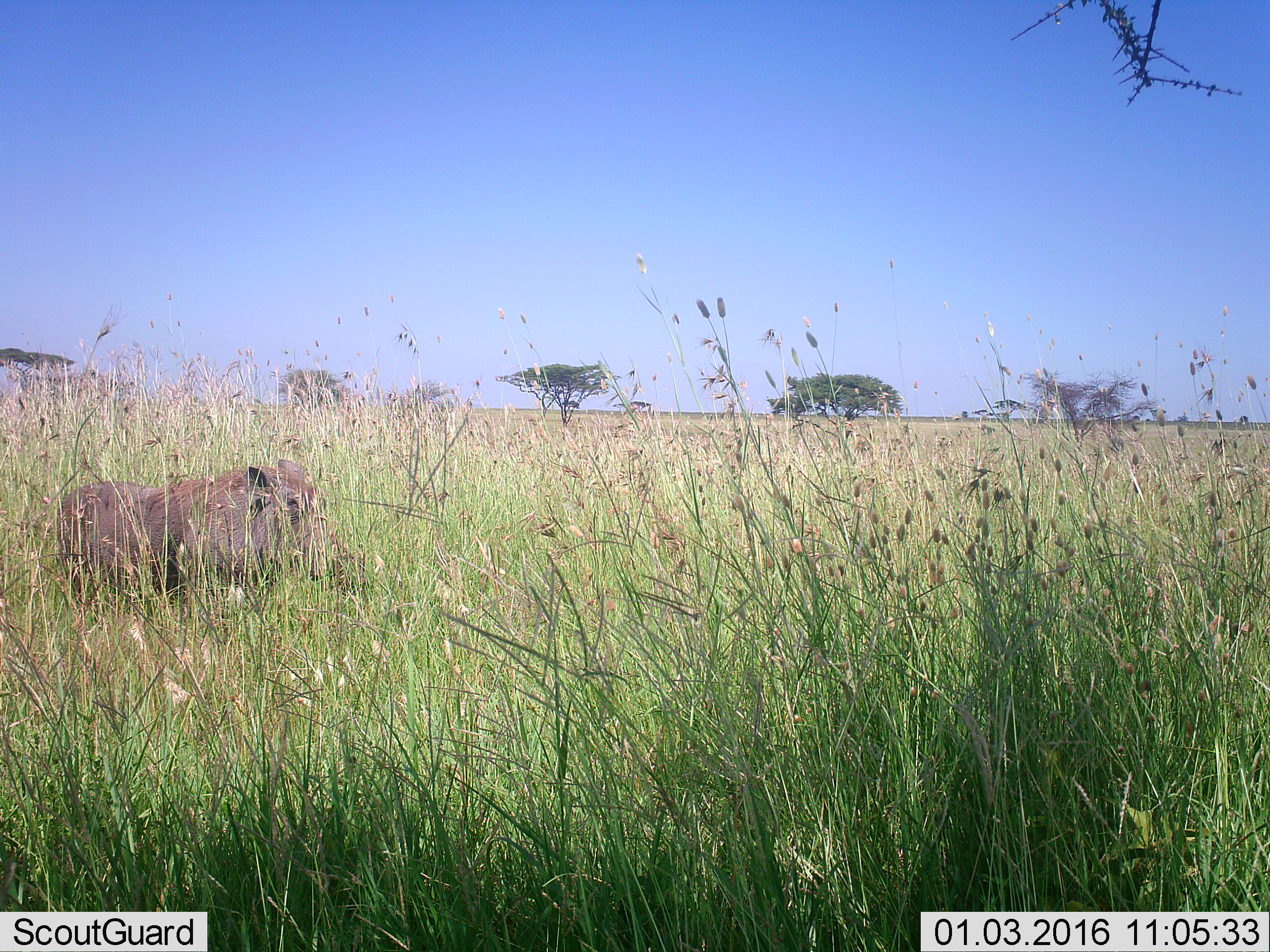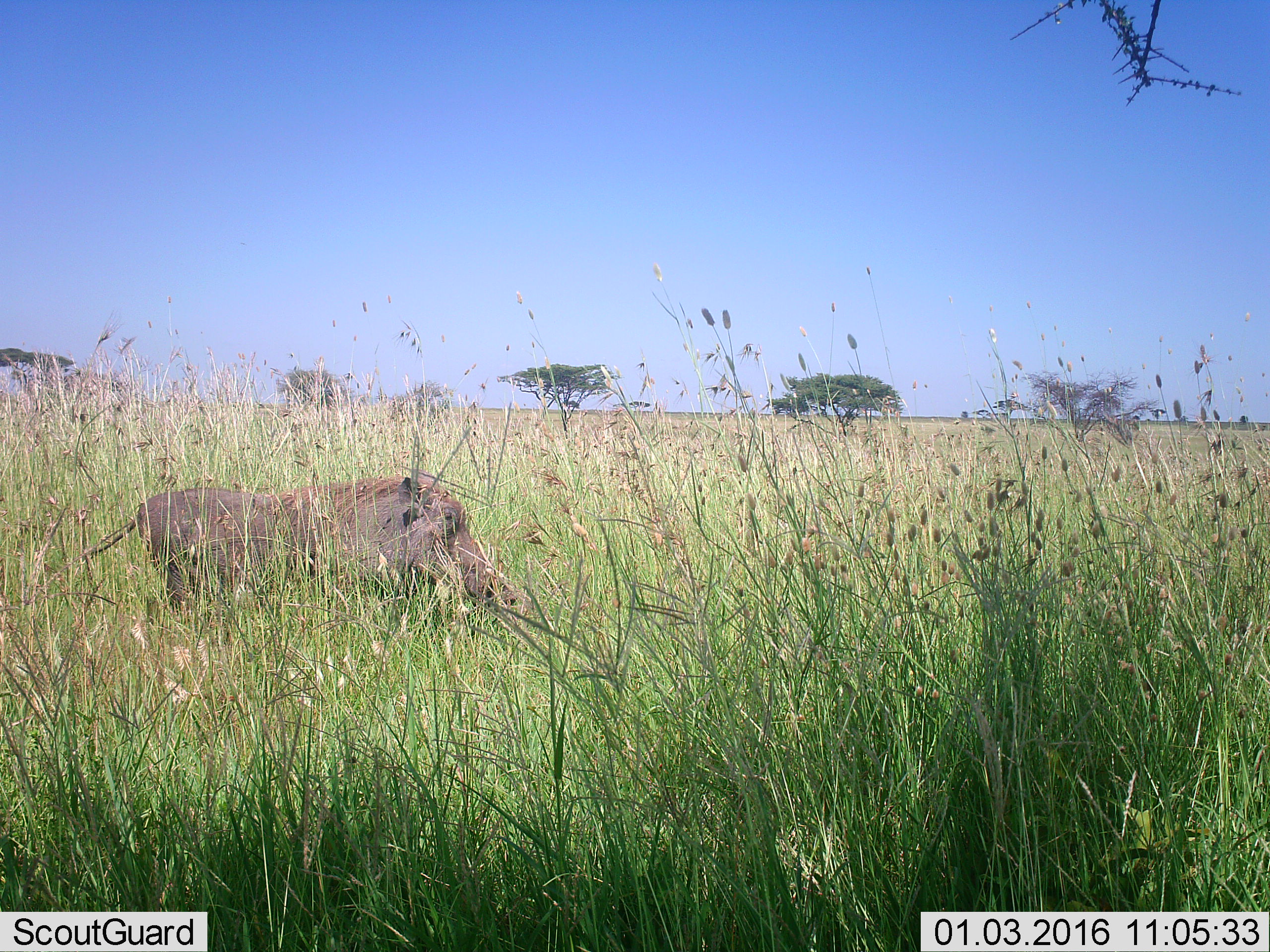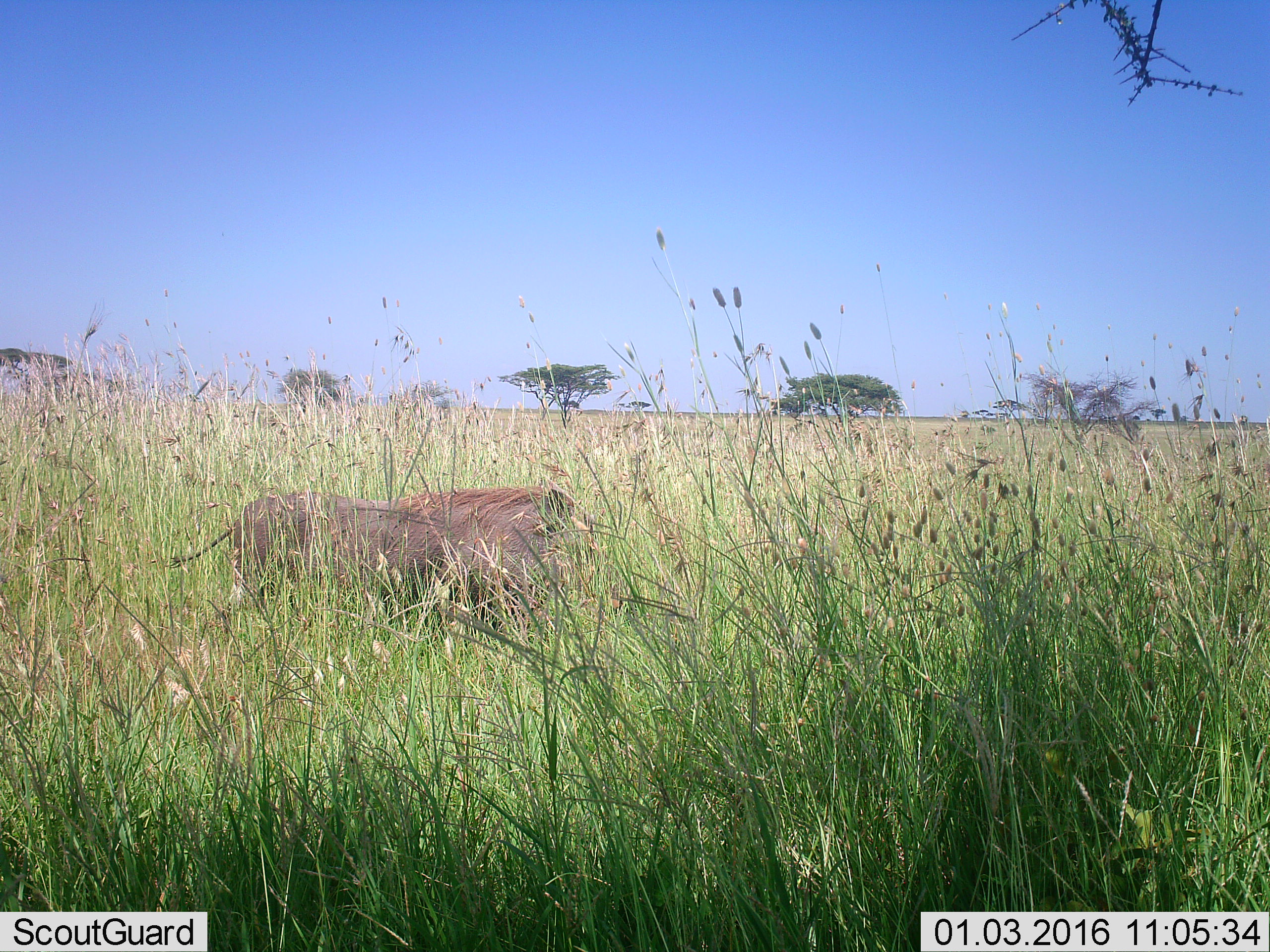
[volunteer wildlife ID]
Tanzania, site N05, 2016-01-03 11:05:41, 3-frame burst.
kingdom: Animalia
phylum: Chordata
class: Mammalia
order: Artiodactyla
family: Suidae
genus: Phacochoerus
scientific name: Phacochoerus africanus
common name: warthog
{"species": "warthog (Phacochoerus africanus)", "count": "1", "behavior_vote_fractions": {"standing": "22%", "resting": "0%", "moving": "89%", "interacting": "0%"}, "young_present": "0%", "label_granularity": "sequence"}